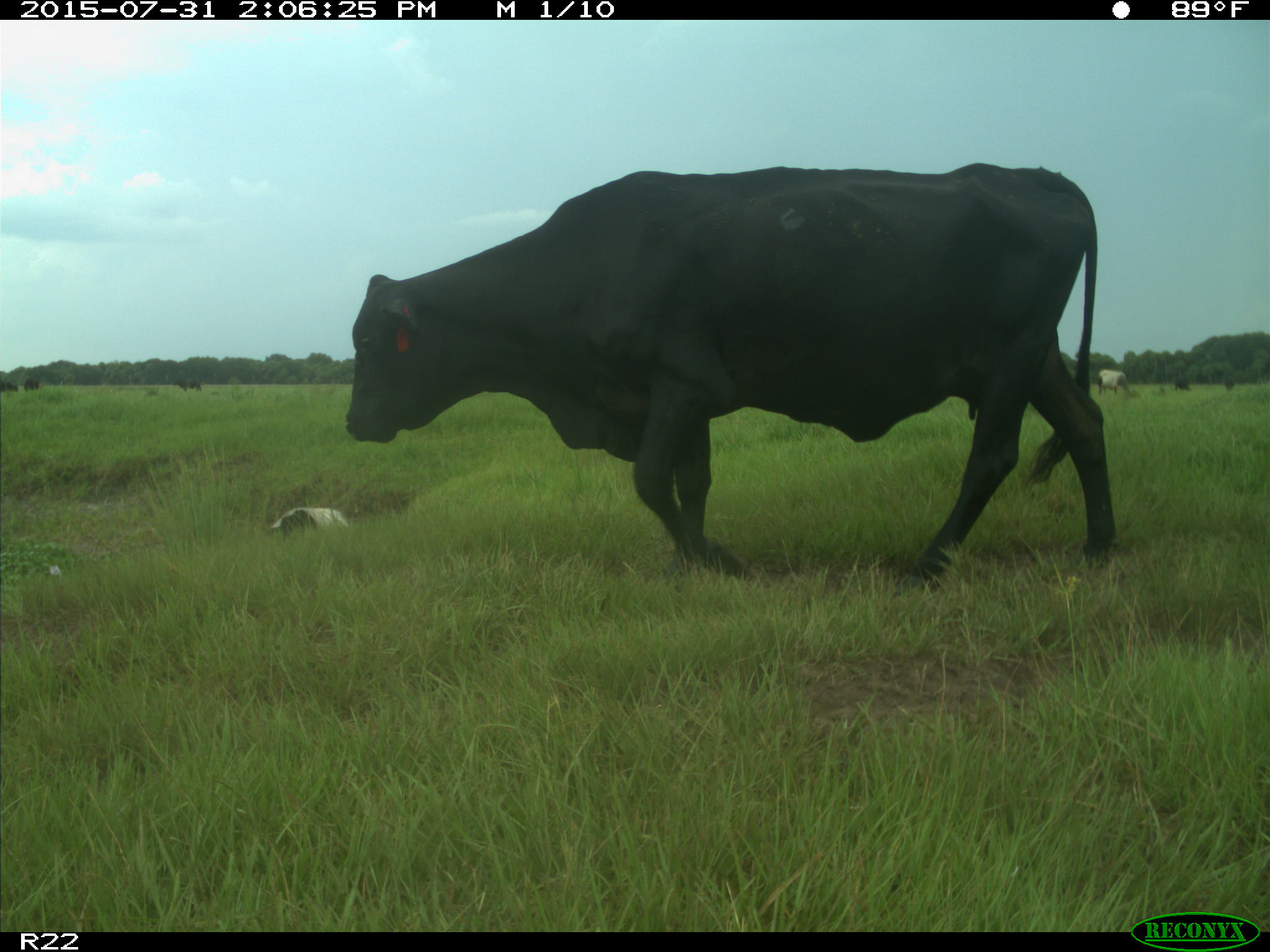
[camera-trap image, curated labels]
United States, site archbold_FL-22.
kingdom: Animalia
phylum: Chordata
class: Mammalia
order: Artiodactyla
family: Bovidae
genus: Bos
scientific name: Bos taurus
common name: domestic cow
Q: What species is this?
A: Bos taurus (domestic cow).